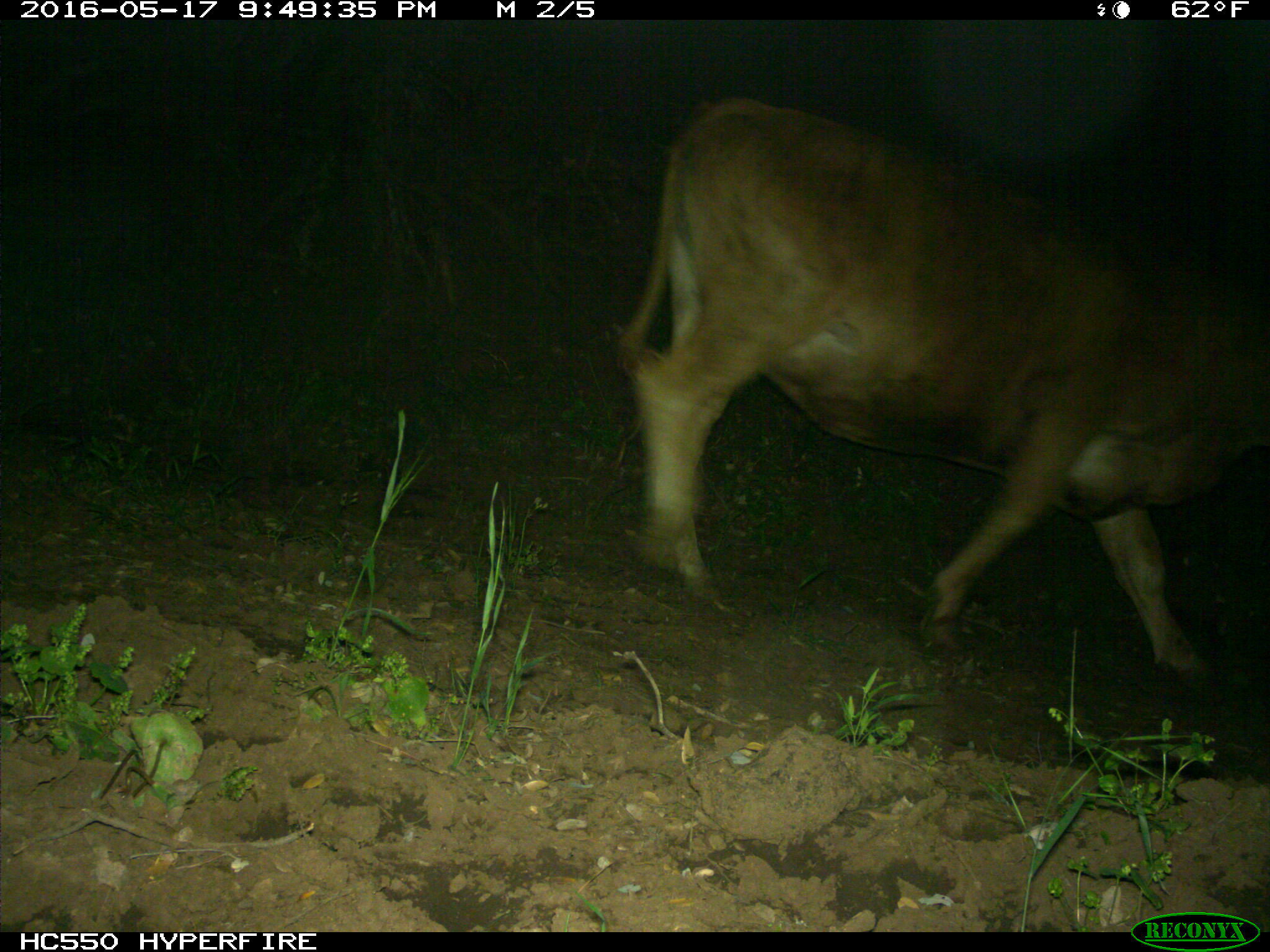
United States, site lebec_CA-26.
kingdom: Animalia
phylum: Chordata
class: Mammalia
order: Artiodactyla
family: Bovidae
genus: Bos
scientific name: Bos taurus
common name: domestic cow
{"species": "Bos taurus (domestic cow)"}